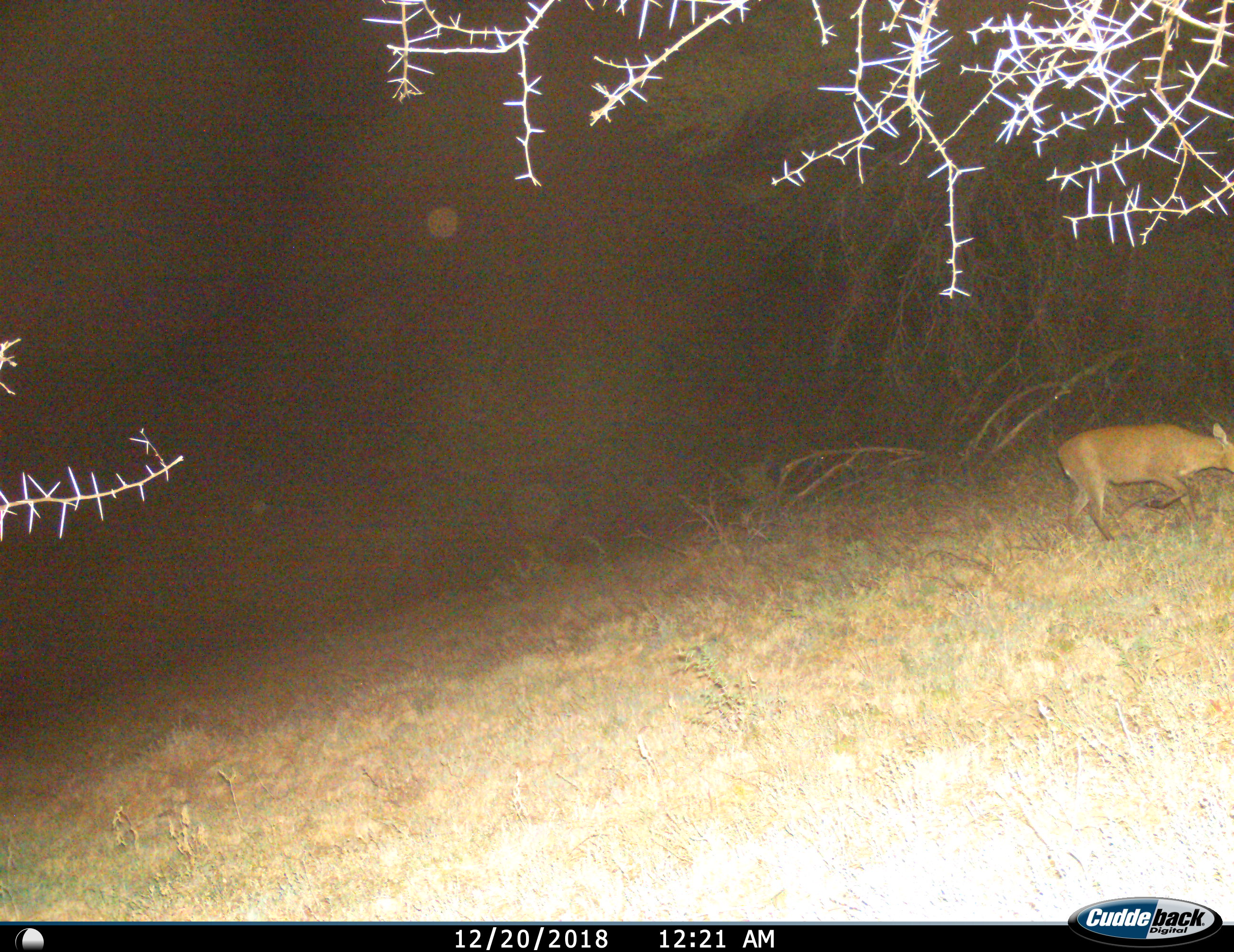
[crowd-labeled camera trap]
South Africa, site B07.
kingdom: Animalia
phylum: Chordata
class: Mammalia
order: Artiodactyla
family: Bovidae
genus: Sylvicapra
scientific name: Sylvicapra grimmia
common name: common grey duiker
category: duikercommongrey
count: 1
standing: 0%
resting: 0%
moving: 100%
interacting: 0%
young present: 0%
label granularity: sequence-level